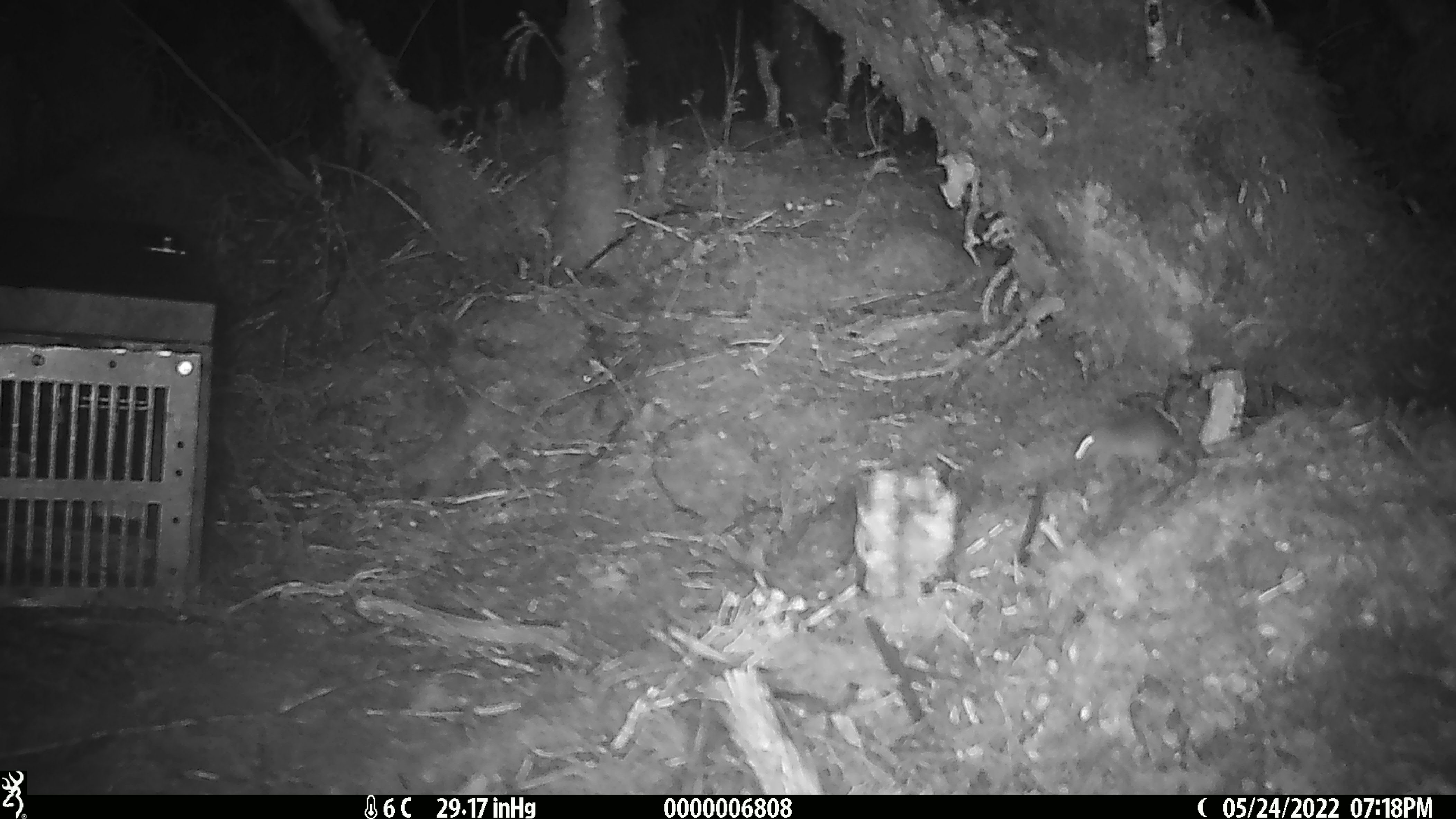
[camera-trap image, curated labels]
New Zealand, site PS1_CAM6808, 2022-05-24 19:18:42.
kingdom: Animalia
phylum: Chordata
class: Mammalia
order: Rodentia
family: Muridae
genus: Mus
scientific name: Mus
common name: mouse